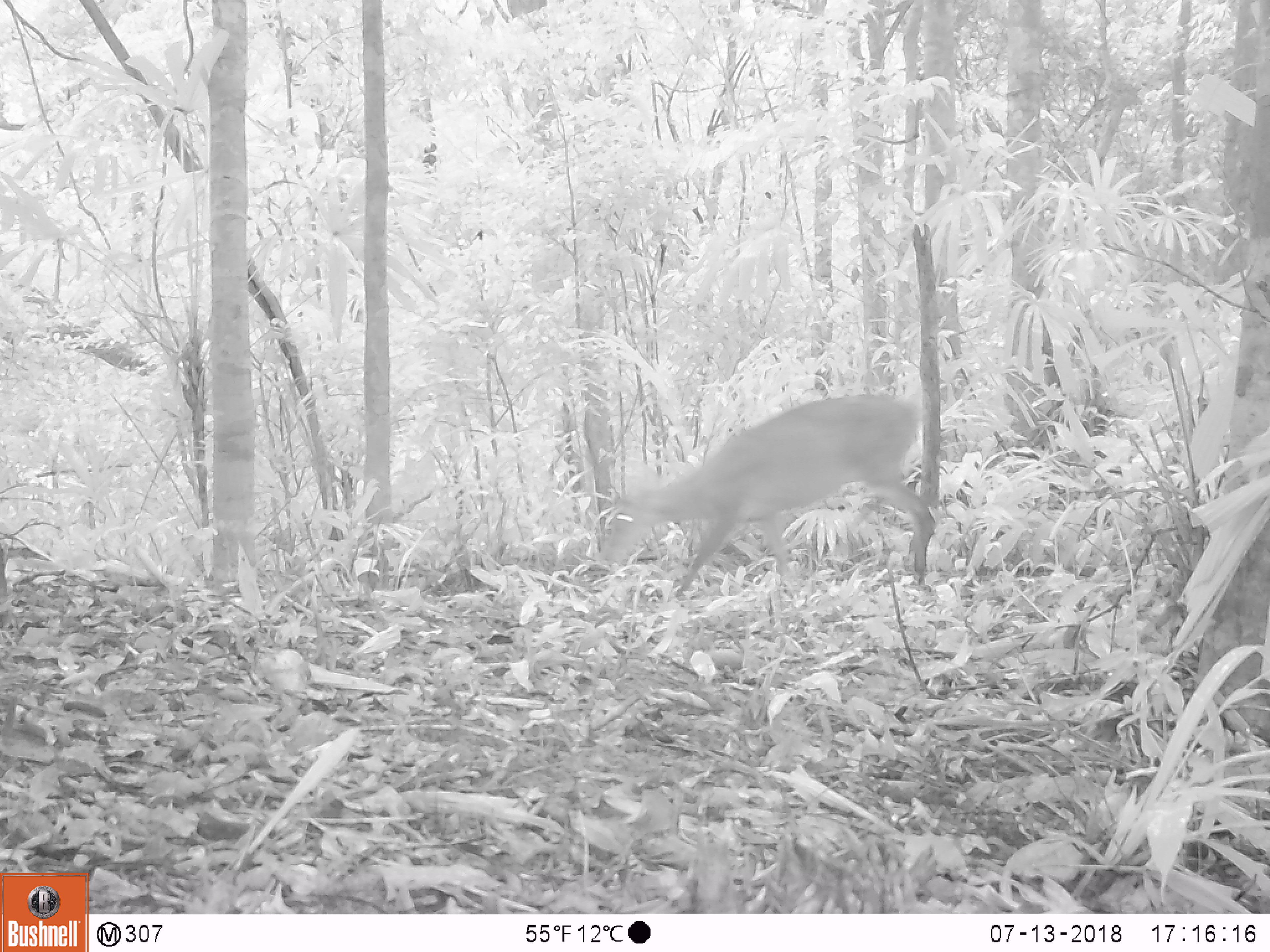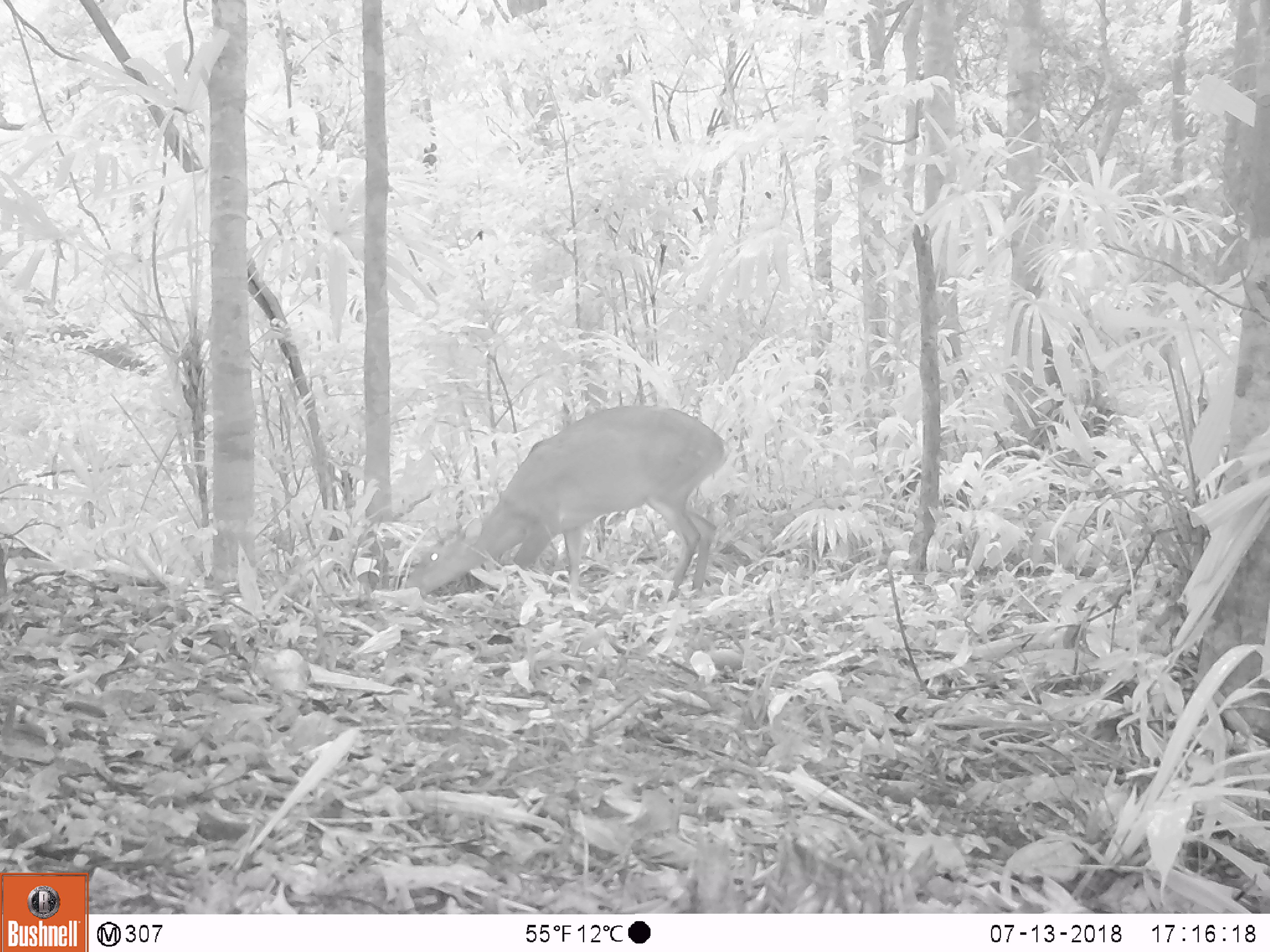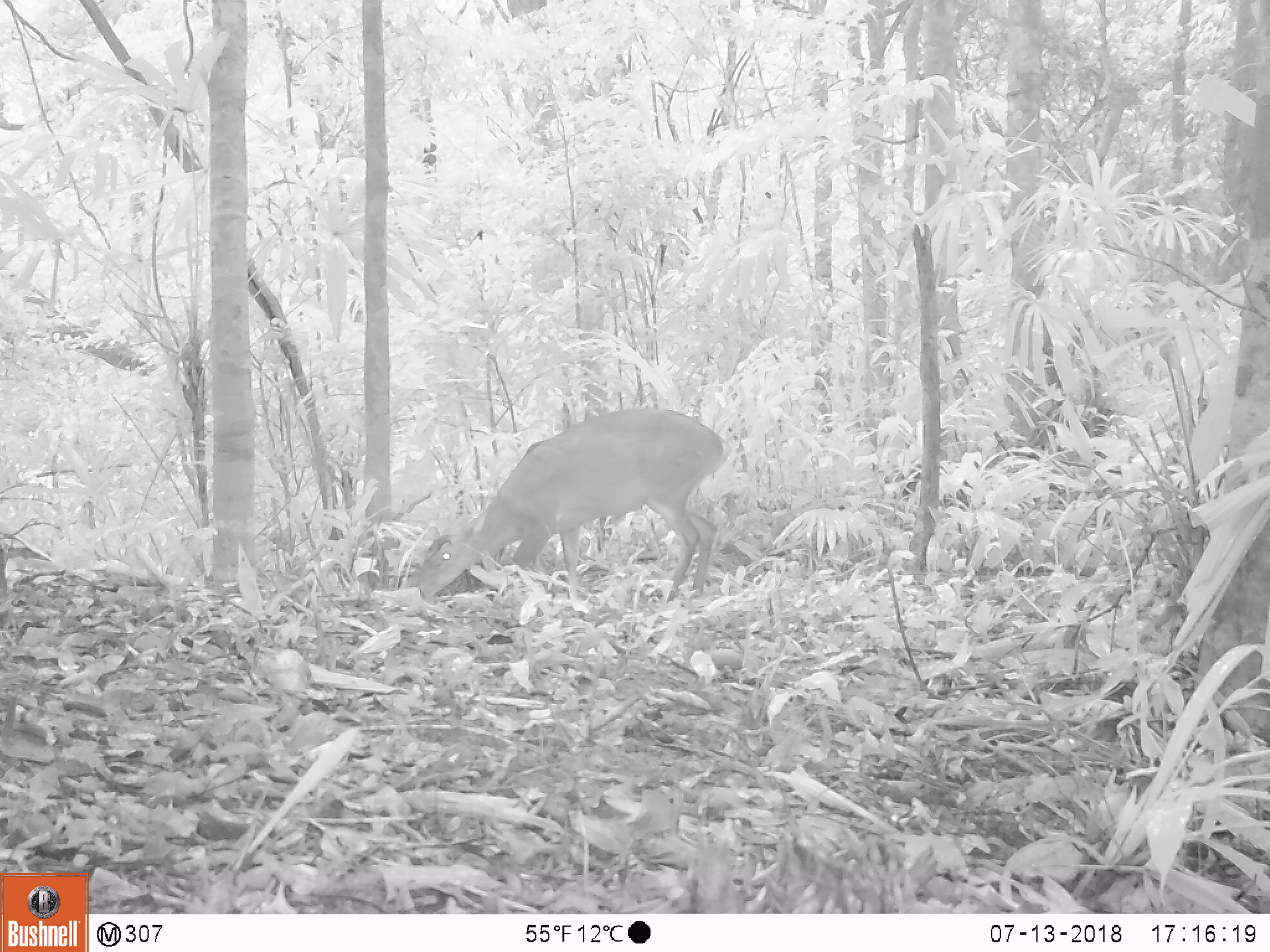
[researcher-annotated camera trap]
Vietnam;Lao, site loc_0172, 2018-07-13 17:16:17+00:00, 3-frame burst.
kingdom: Animalia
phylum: Chordata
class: Mammalia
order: Artiodactyla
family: Cervidae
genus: Muntiacus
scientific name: Muntiacus vuquangensis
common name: large-antlered muntjac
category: large antlered muntjac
Large antlered muntjac (large-antlered muntjac) (Muntiacus vuquangensis). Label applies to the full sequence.